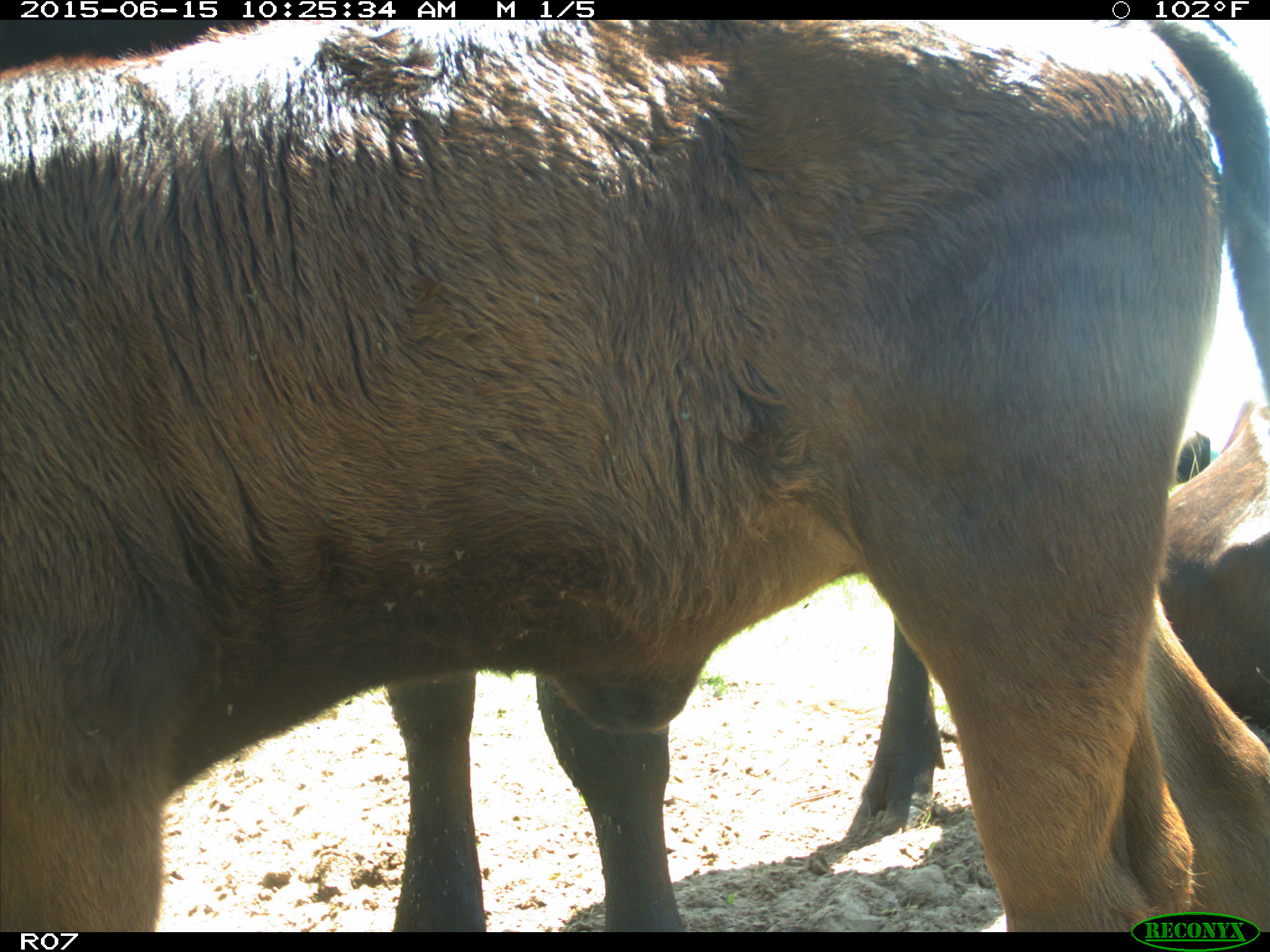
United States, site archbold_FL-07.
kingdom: Animalia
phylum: Chordata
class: Mammalia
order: Artiodactyla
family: Bovidae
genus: Bos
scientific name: Bos taurus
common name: domestic cow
Bos taurus (domestic cow).